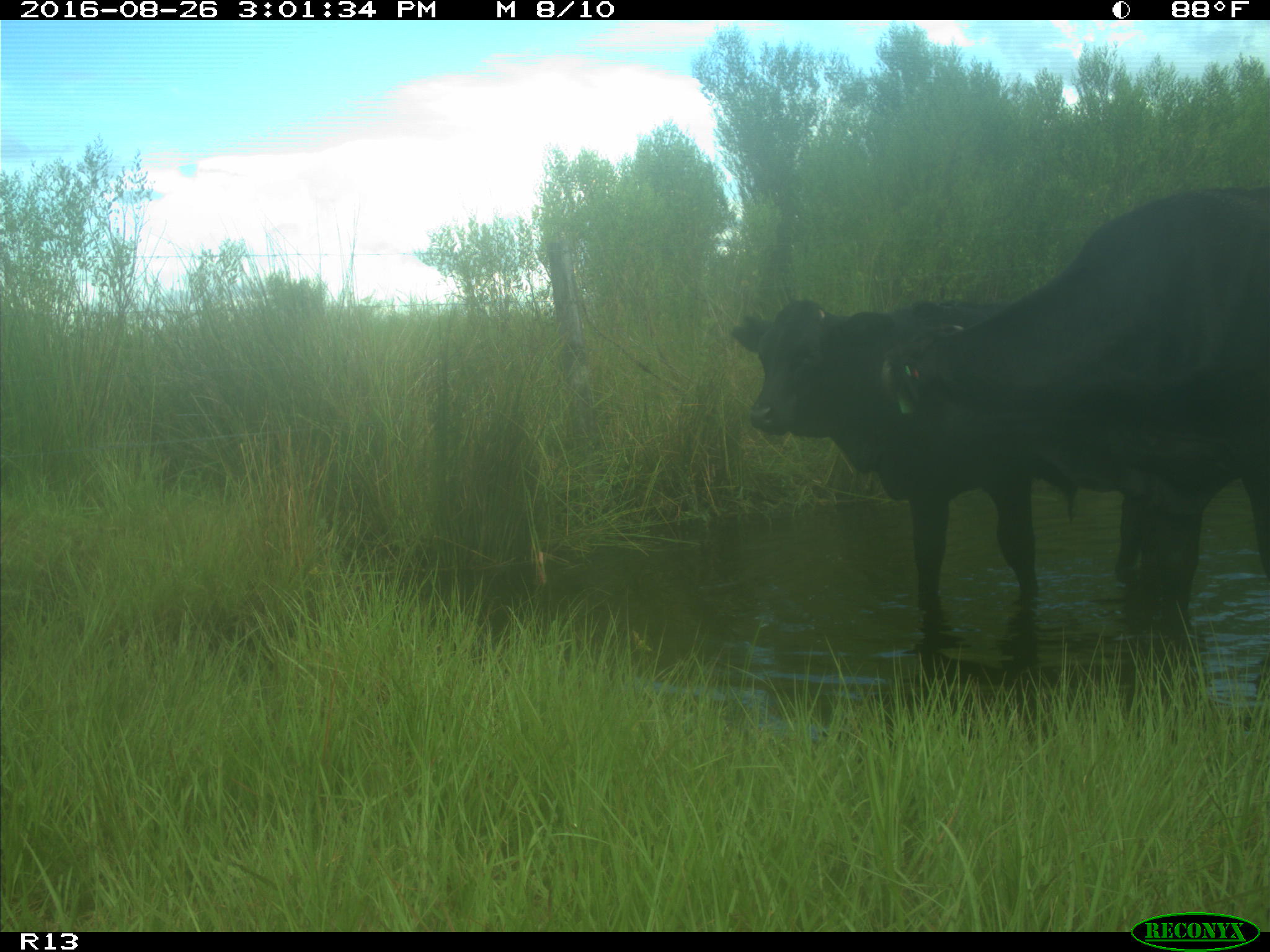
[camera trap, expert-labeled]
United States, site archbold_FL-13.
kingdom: Animalia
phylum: Chordata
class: Mammalia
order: Artiodactyla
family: Bovidae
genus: Bos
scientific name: Bos taurus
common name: domestic cow